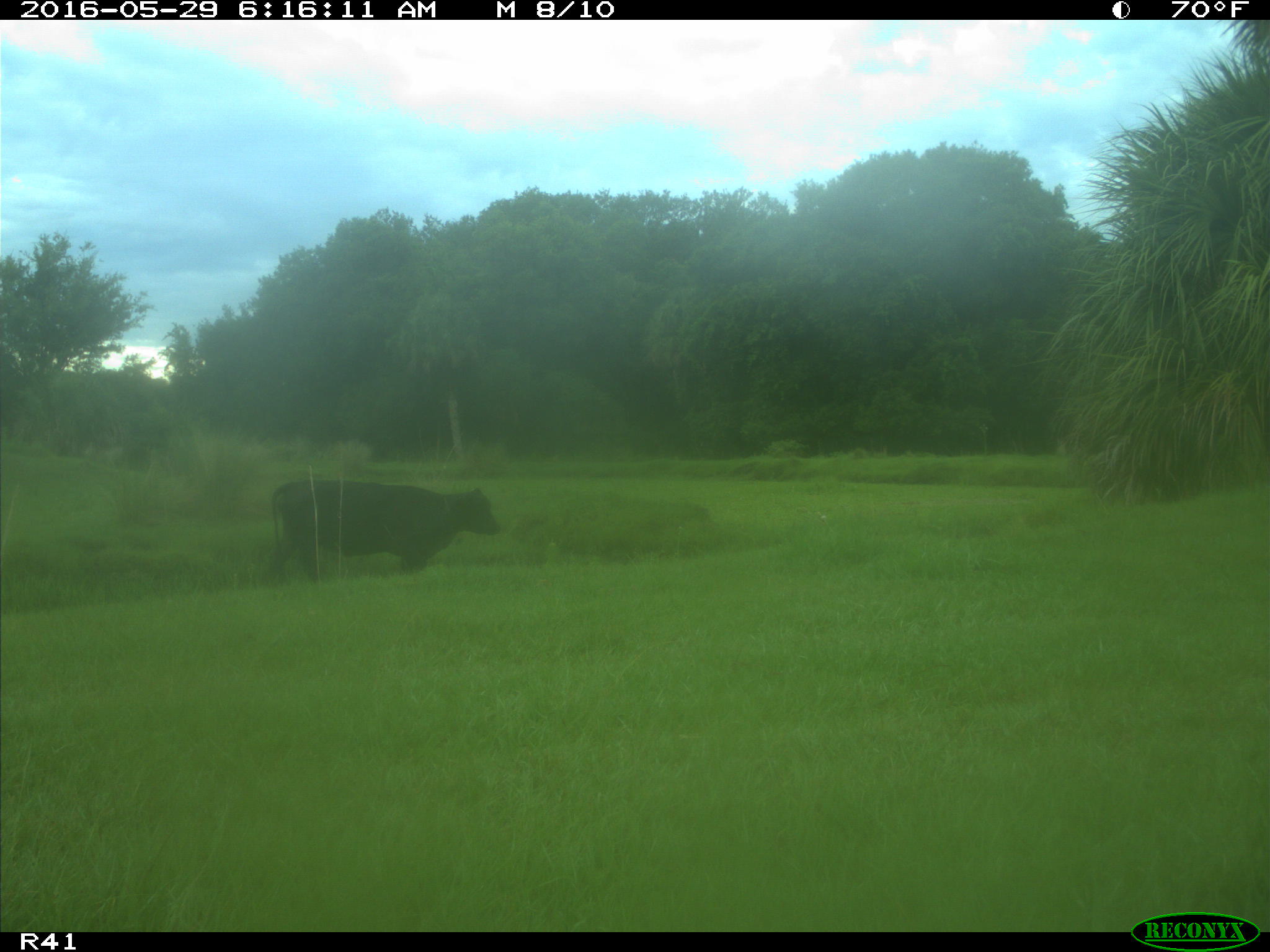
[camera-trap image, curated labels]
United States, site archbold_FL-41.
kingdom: Animalia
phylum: Chordata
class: Mammalia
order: Artiodactyla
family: Bovidae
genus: Bos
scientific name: Bos taurus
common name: domestic cow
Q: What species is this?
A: Bos taurus (domestic cow).